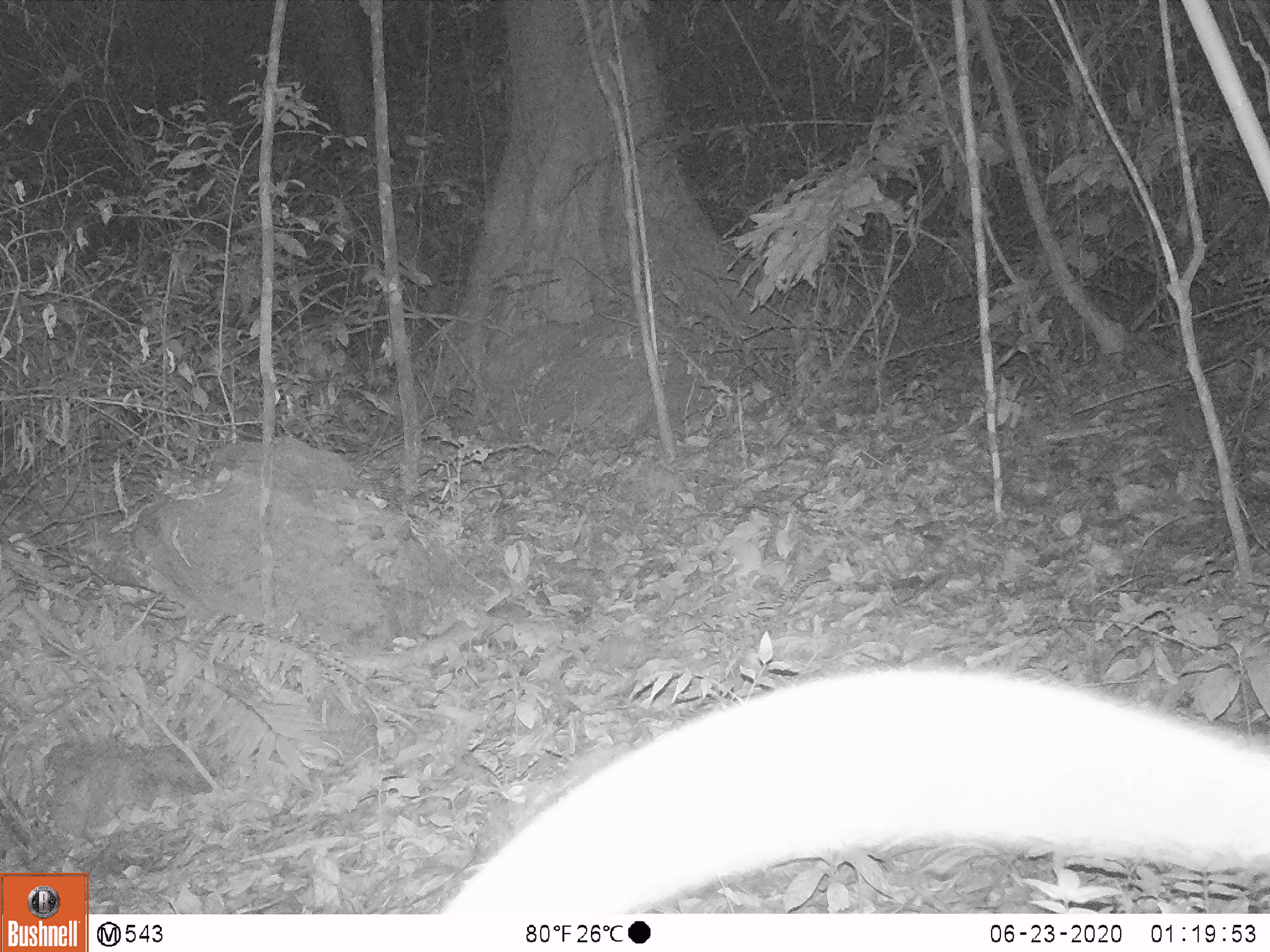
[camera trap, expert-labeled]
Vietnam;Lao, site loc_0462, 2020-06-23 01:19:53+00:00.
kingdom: Animalia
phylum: Chordata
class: Mammalia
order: Rodentia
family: Muridae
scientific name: Muridae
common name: old-world mice and rats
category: unidentified murid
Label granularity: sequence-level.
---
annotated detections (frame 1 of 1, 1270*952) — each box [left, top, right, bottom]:
unidentified murid: [433, 663, 1270, 913]